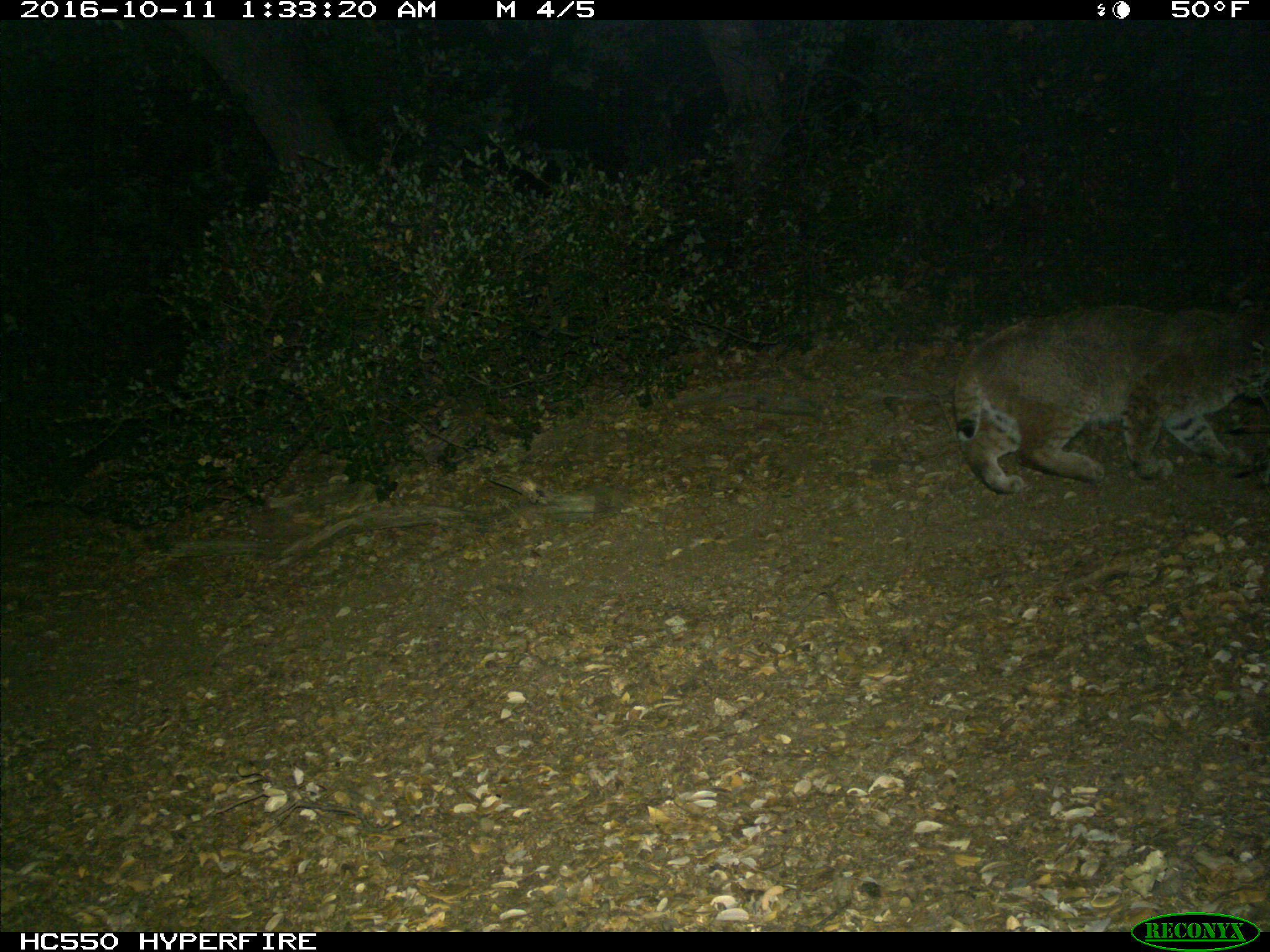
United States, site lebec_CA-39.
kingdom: Animalia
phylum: Chordata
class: Mammalia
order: Carnivora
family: Felidae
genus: Lynx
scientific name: Lynx rufus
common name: bobcat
Lynx rufus (bobcat).